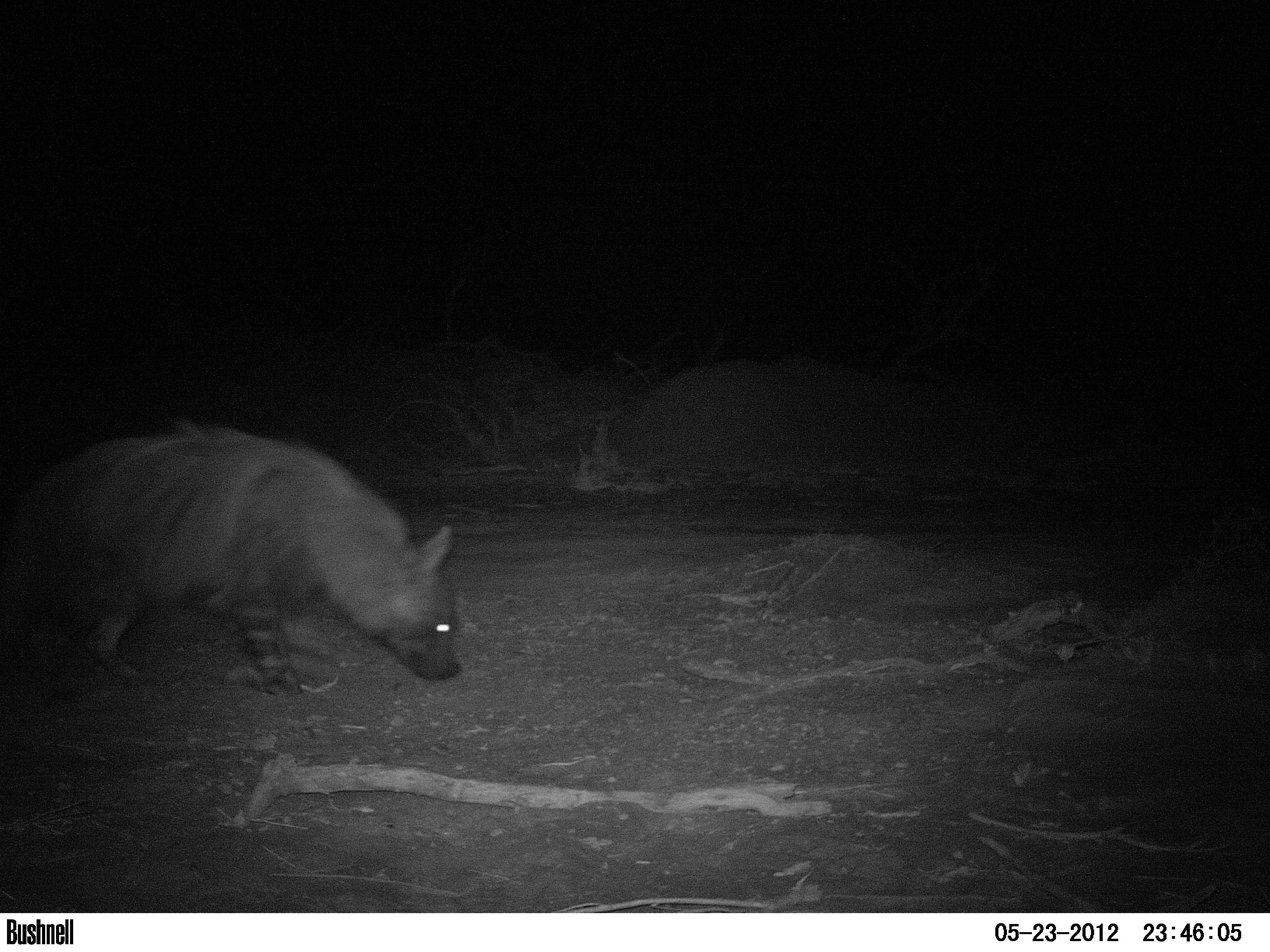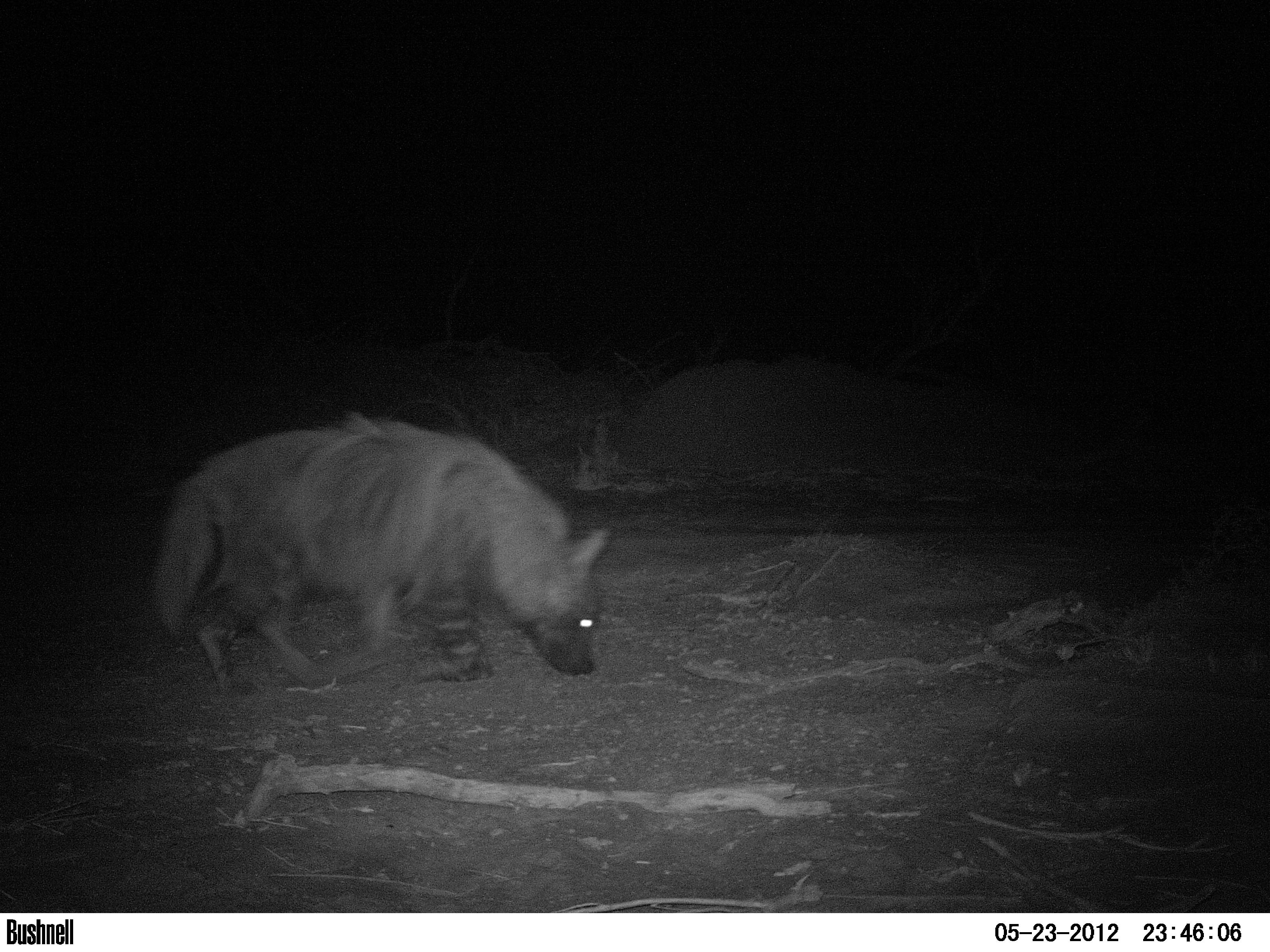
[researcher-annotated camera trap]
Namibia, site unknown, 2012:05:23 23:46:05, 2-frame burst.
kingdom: Animalia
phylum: Chordata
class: Mammalia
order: Carnivora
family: Hyaenidae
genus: Parahyaena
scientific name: Parahyaena brunnea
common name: brown hyena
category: hyaena brunnea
Hyaena brunnea (brown hyena) (Parahyaena brunnea).